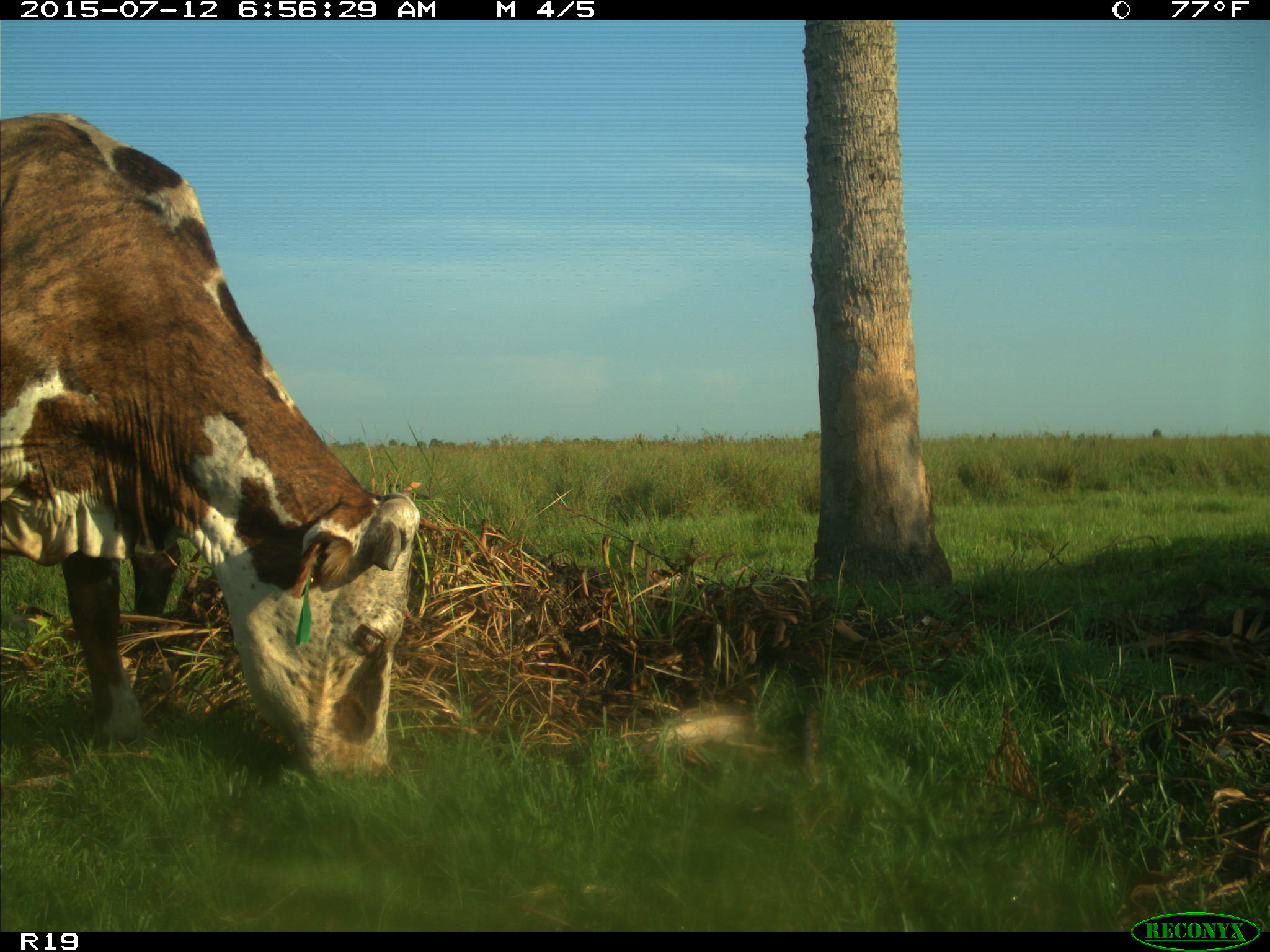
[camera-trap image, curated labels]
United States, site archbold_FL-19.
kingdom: Animalia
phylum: Chordata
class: Mammalia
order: Artiodactyla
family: Bovidae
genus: Bos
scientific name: Bos taurus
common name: domestic cow